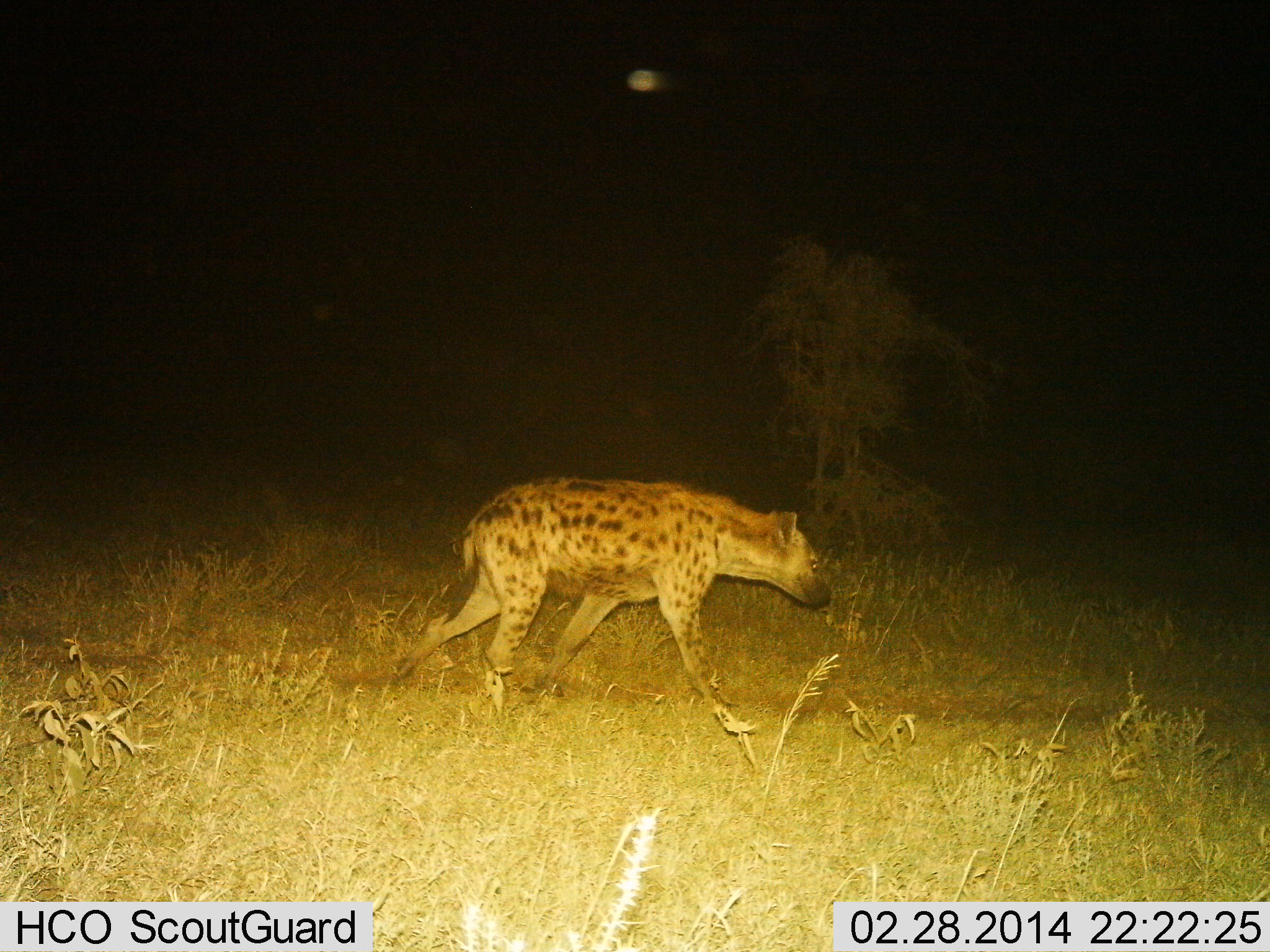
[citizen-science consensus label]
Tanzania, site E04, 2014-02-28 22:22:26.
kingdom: Animalia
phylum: Chordata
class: Mammalia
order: Carnivora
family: Hyaenidae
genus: Crocuta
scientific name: Crocuta crocuta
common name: spotted hyena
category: hyenaspotted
Hyenaspotted (spotted hyena) (Crocuta crocuta), count 1. Behavior (volunteer vote fractions): standing 0%, resting 10%, moving 90%, interacting 0%. Young present (vote fraction): 0%. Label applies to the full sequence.